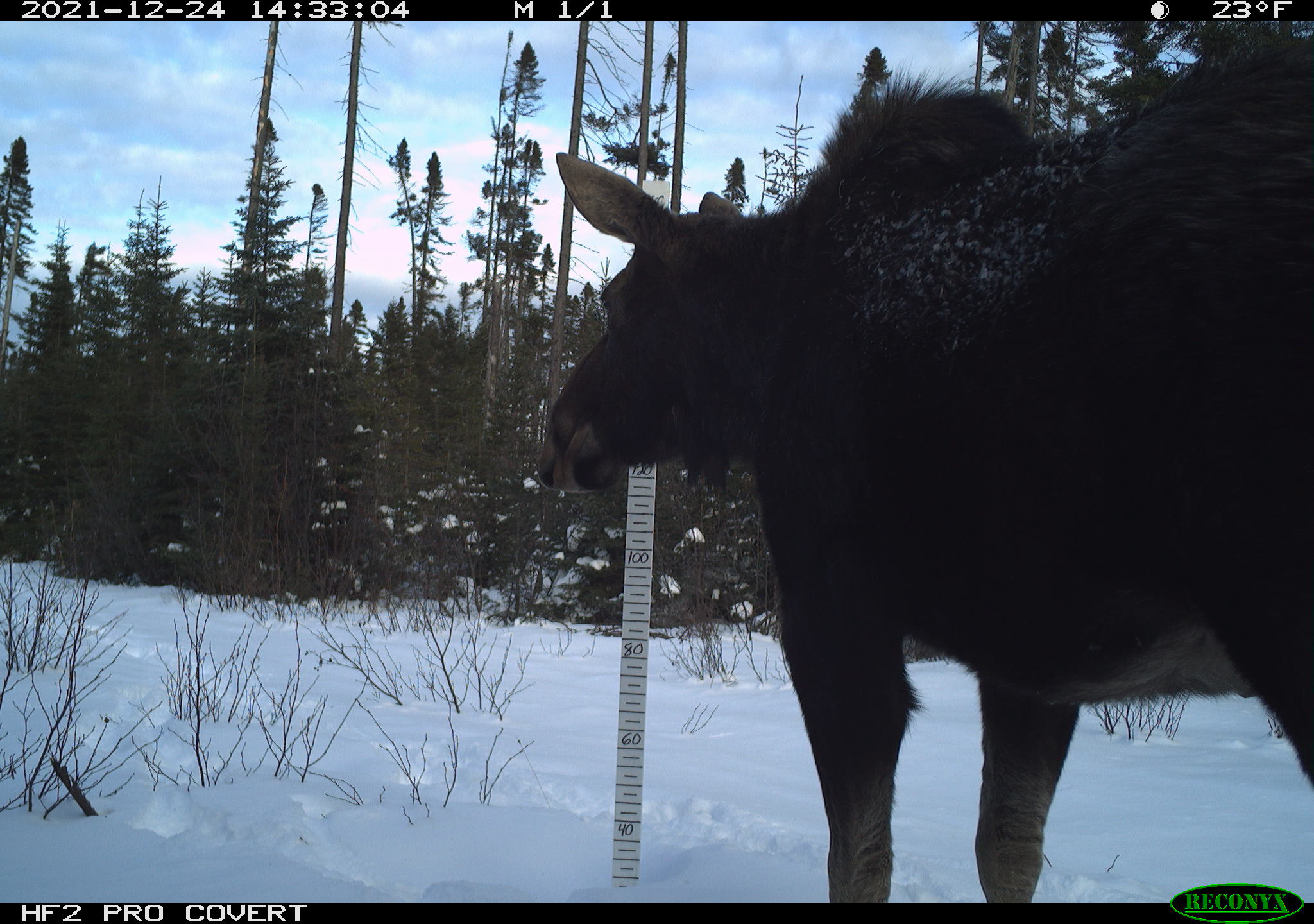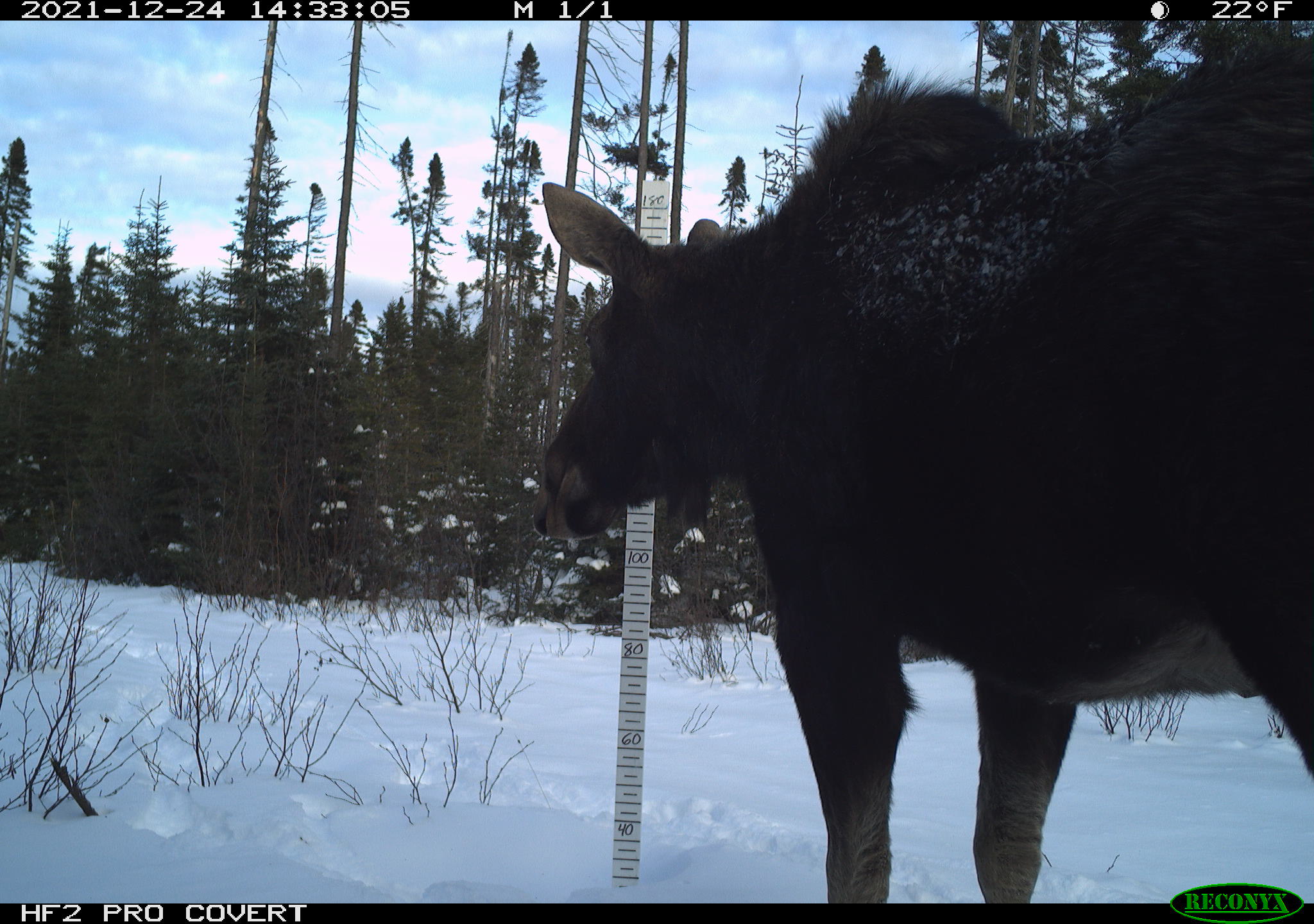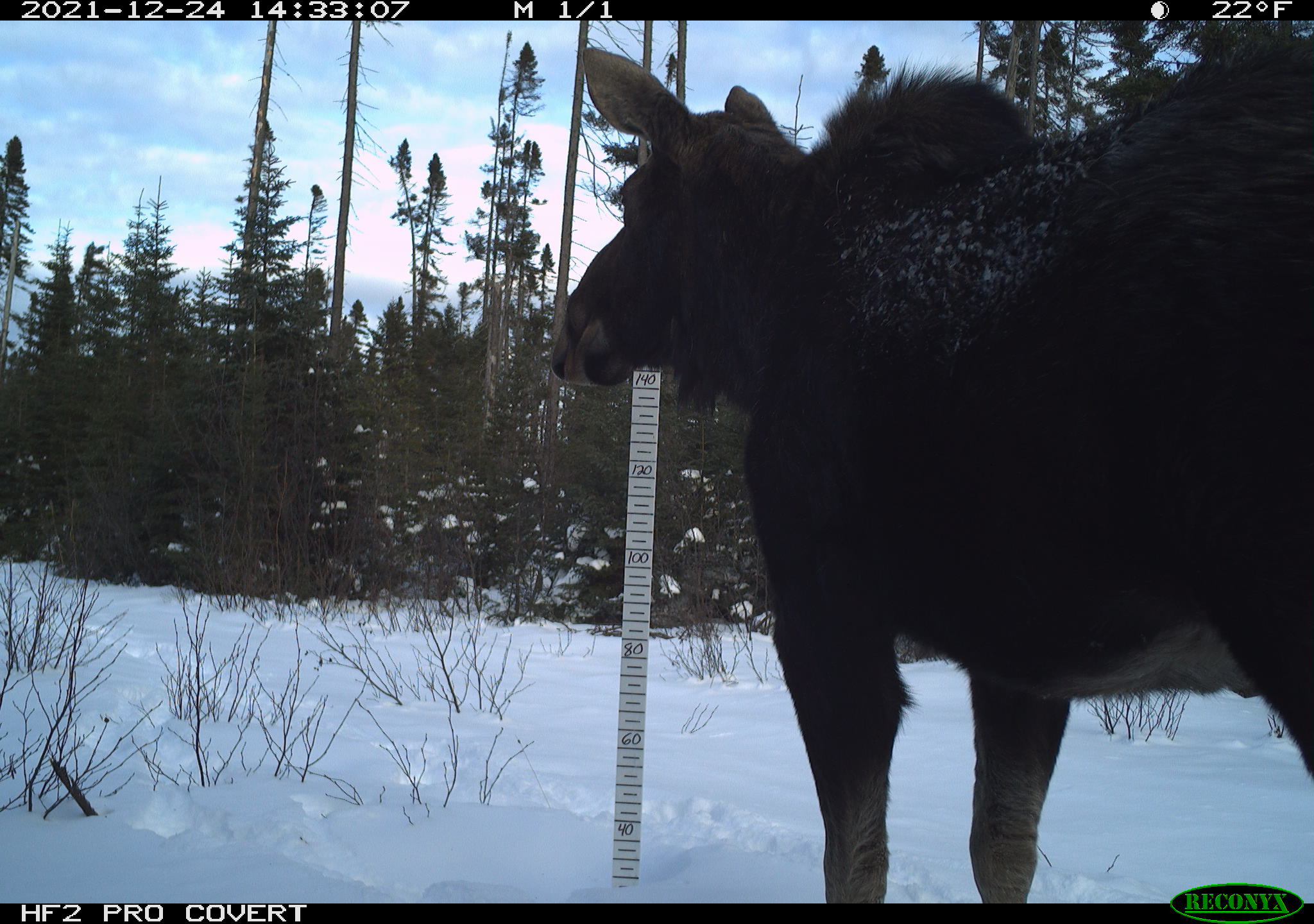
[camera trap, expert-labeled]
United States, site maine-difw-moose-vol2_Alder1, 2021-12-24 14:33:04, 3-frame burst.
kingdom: Animalia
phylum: Chordata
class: Mammalia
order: Artiodactyla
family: Cervidae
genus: Alces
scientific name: Alces alces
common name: moose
Moose (Alces alces).